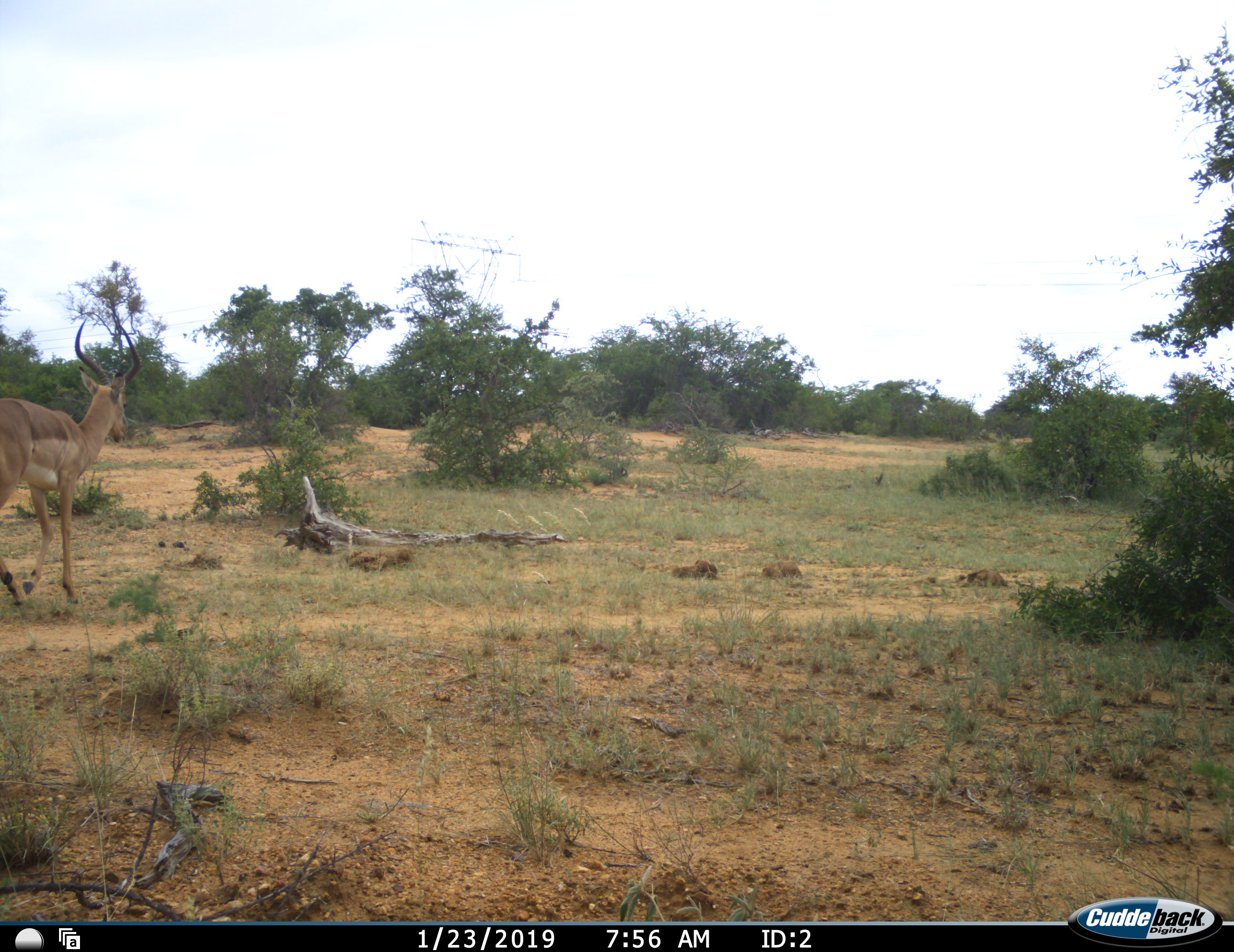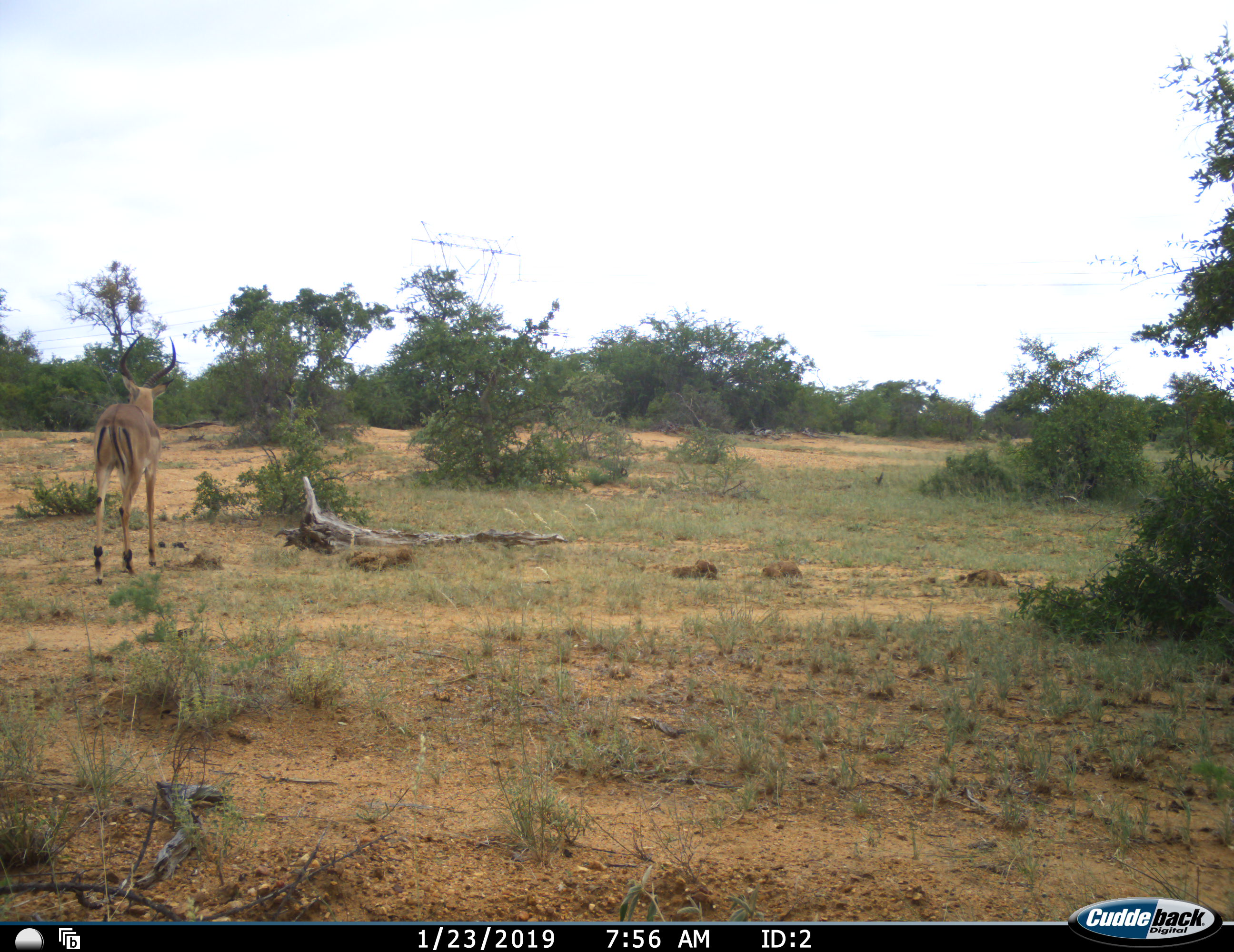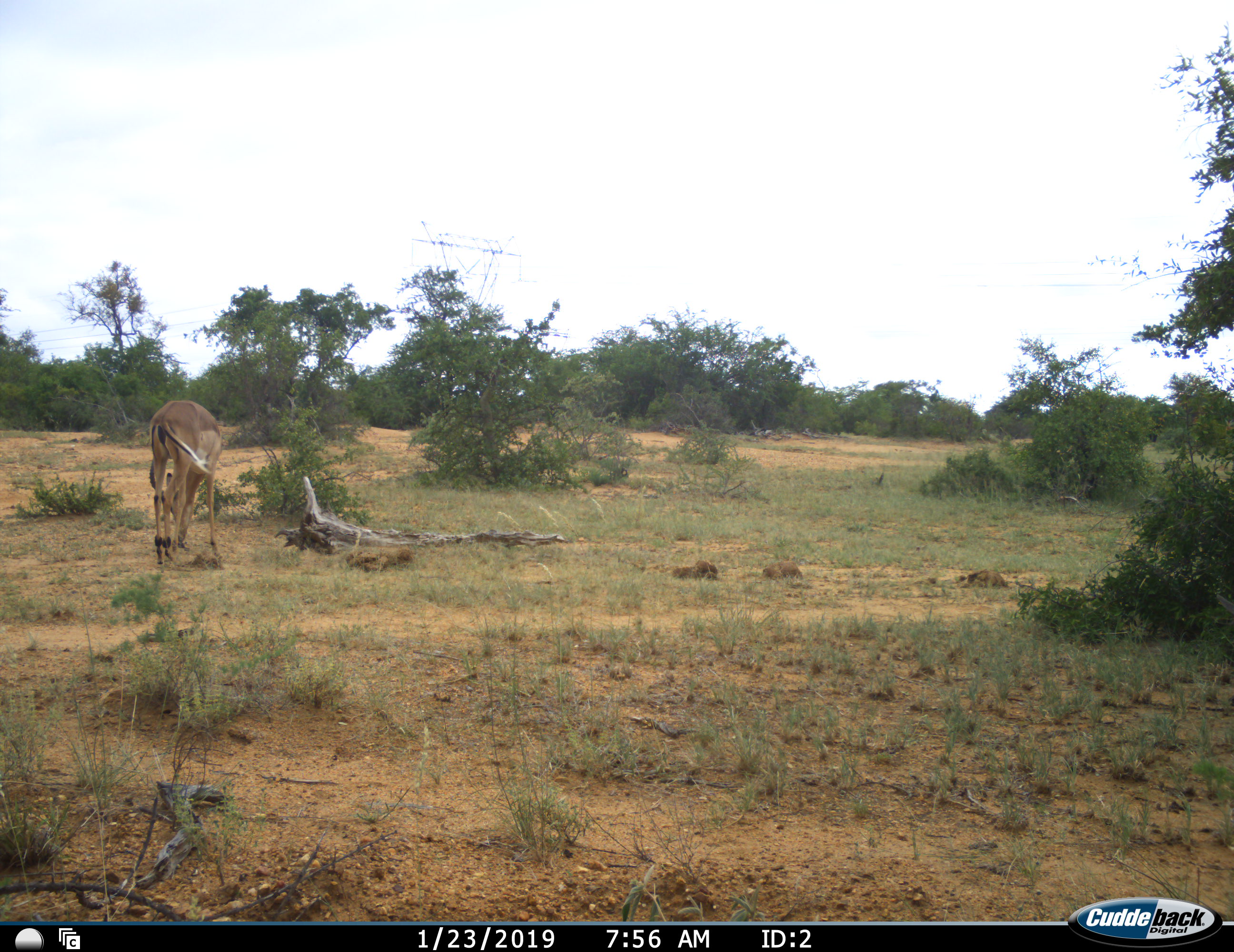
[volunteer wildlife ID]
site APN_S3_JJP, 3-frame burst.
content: unidentified animal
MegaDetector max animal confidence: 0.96